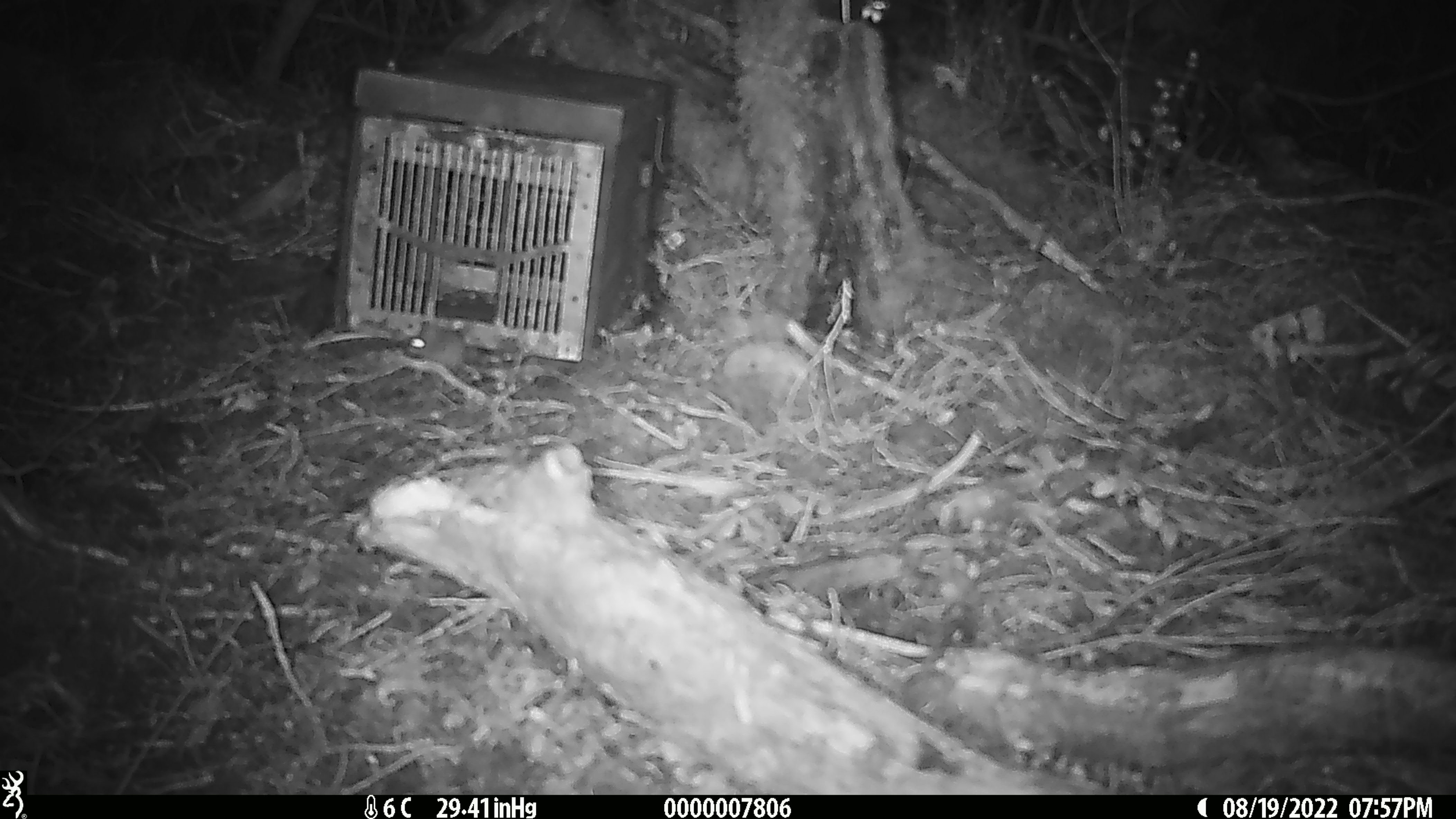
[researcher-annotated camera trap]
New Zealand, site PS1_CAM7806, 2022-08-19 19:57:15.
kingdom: Animalia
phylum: Chordata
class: Mammalia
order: Rodentia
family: Muridae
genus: Mus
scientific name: Mus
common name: mouse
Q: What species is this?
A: Mouse (Mus).